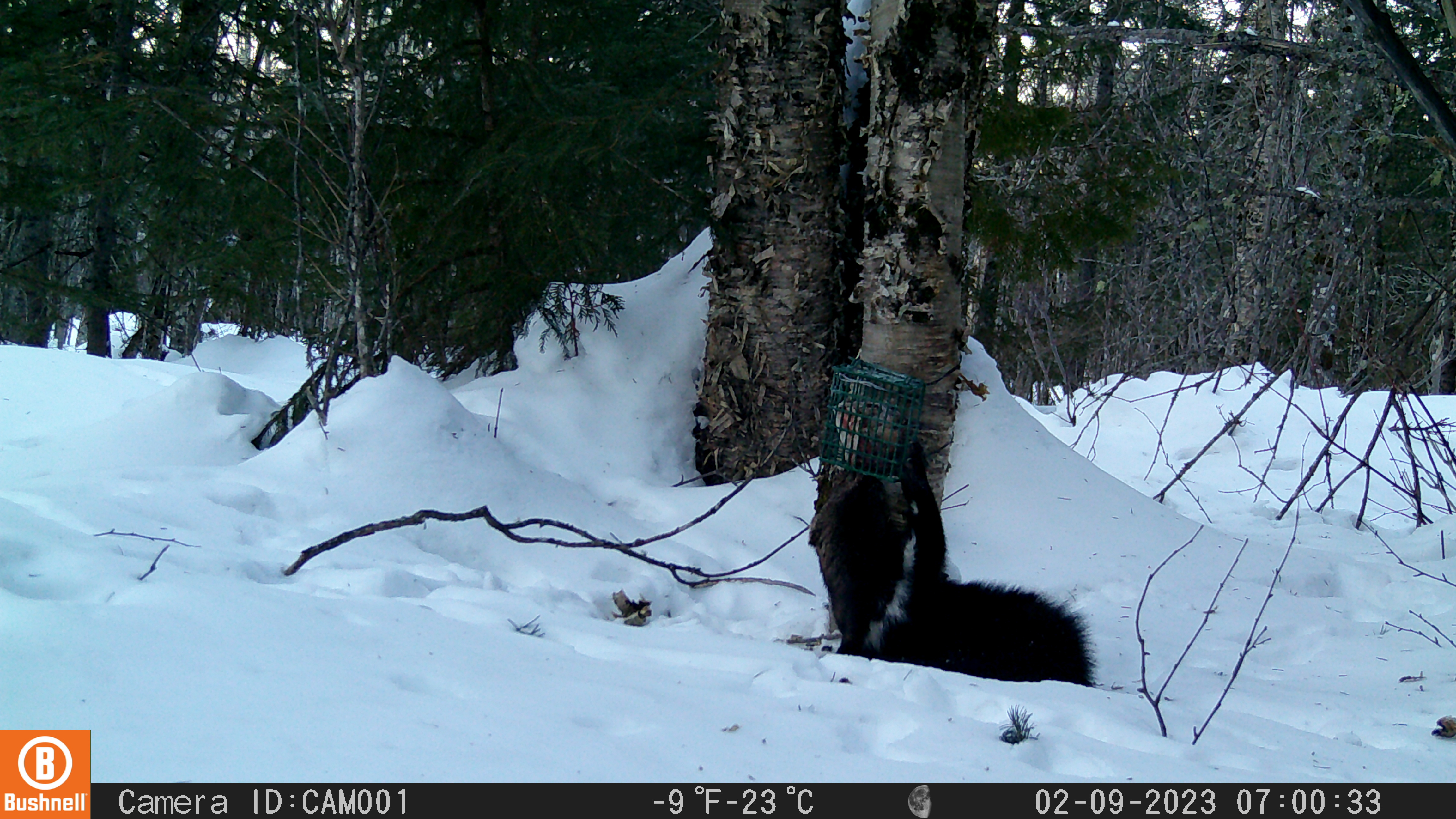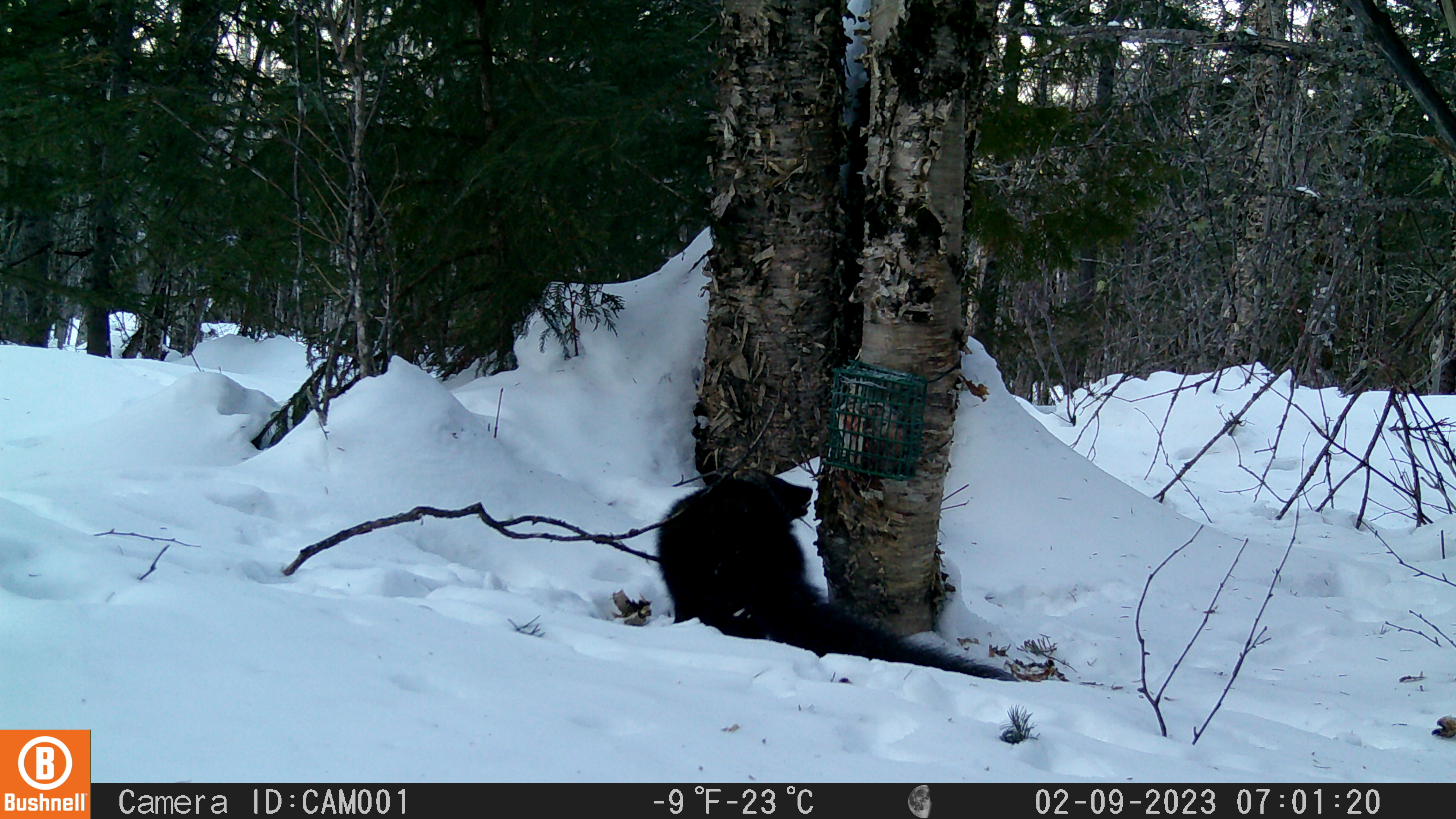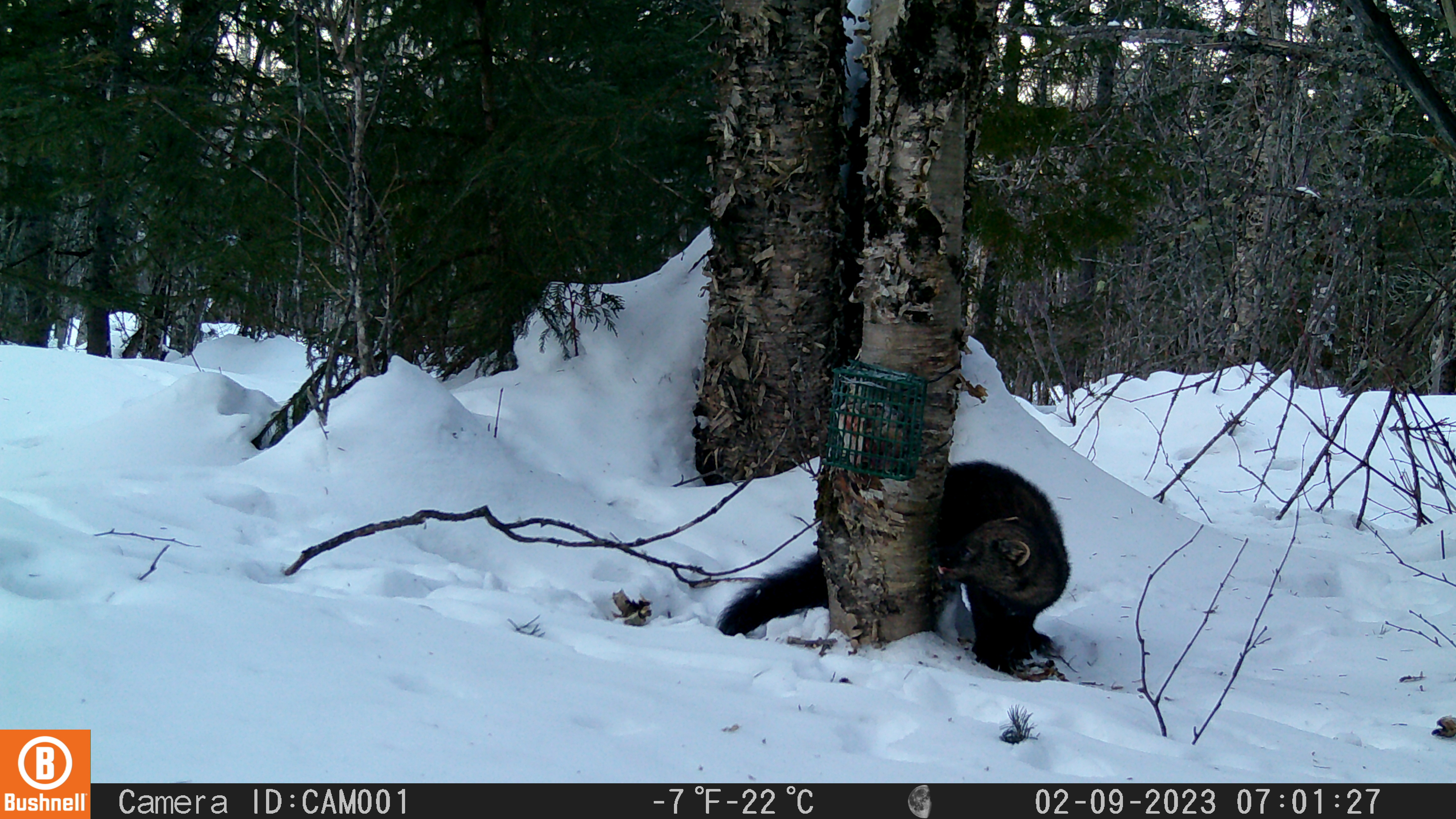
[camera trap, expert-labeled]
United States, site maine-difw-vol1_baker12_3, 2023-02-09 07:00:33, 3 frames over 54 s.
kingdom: Animalia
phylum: Chordata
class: Mammalia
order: Carnivora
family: Mustelidae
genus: Pekania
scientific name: Pekania pennanti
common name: fisher